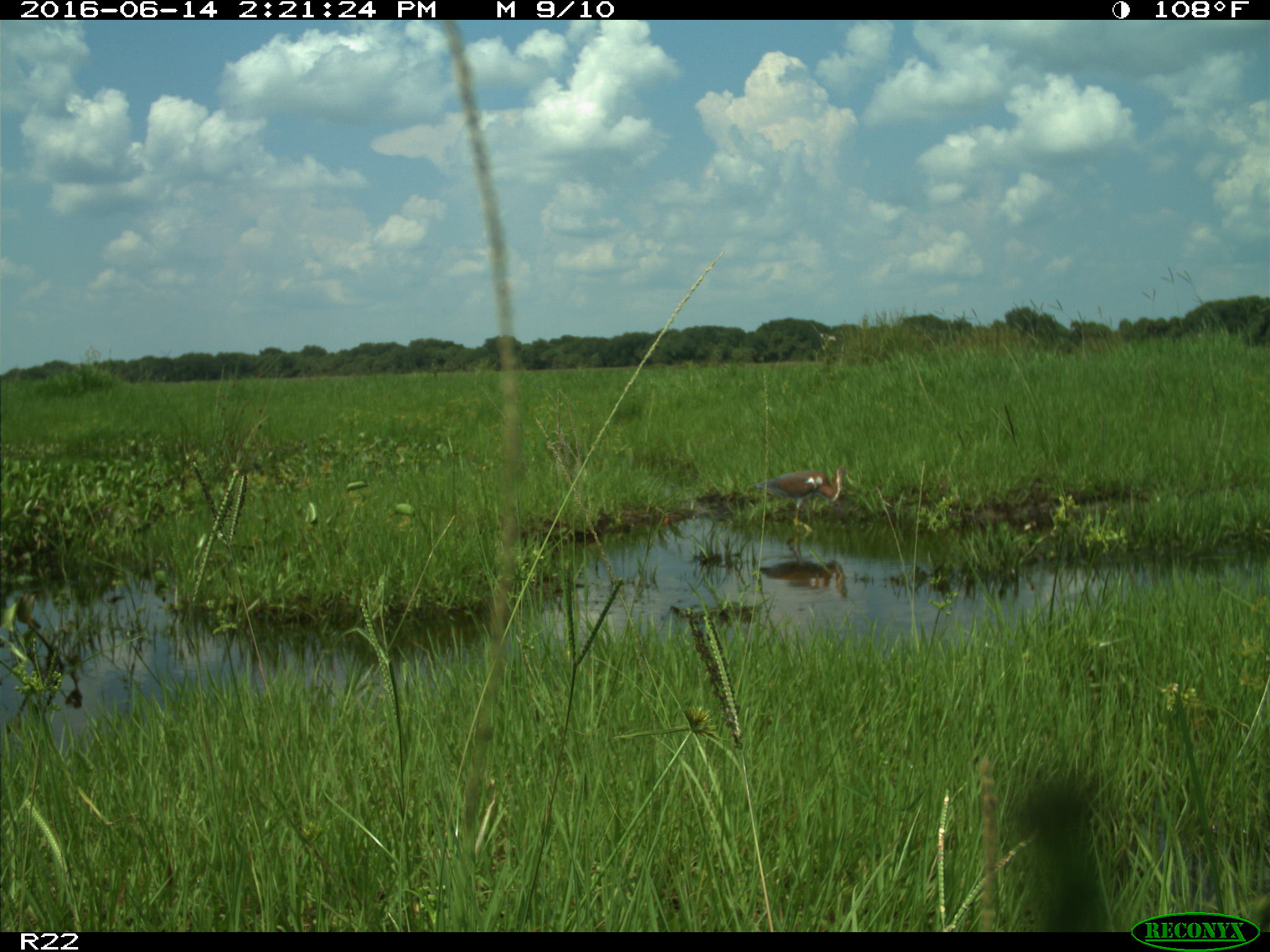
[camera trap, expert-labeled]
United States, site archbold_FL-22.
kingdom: Animalia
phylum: Chordata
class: Aves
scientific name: Aves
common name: birds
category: unidentified bird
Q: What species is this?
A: Unidentified bird (birds) (Aves).